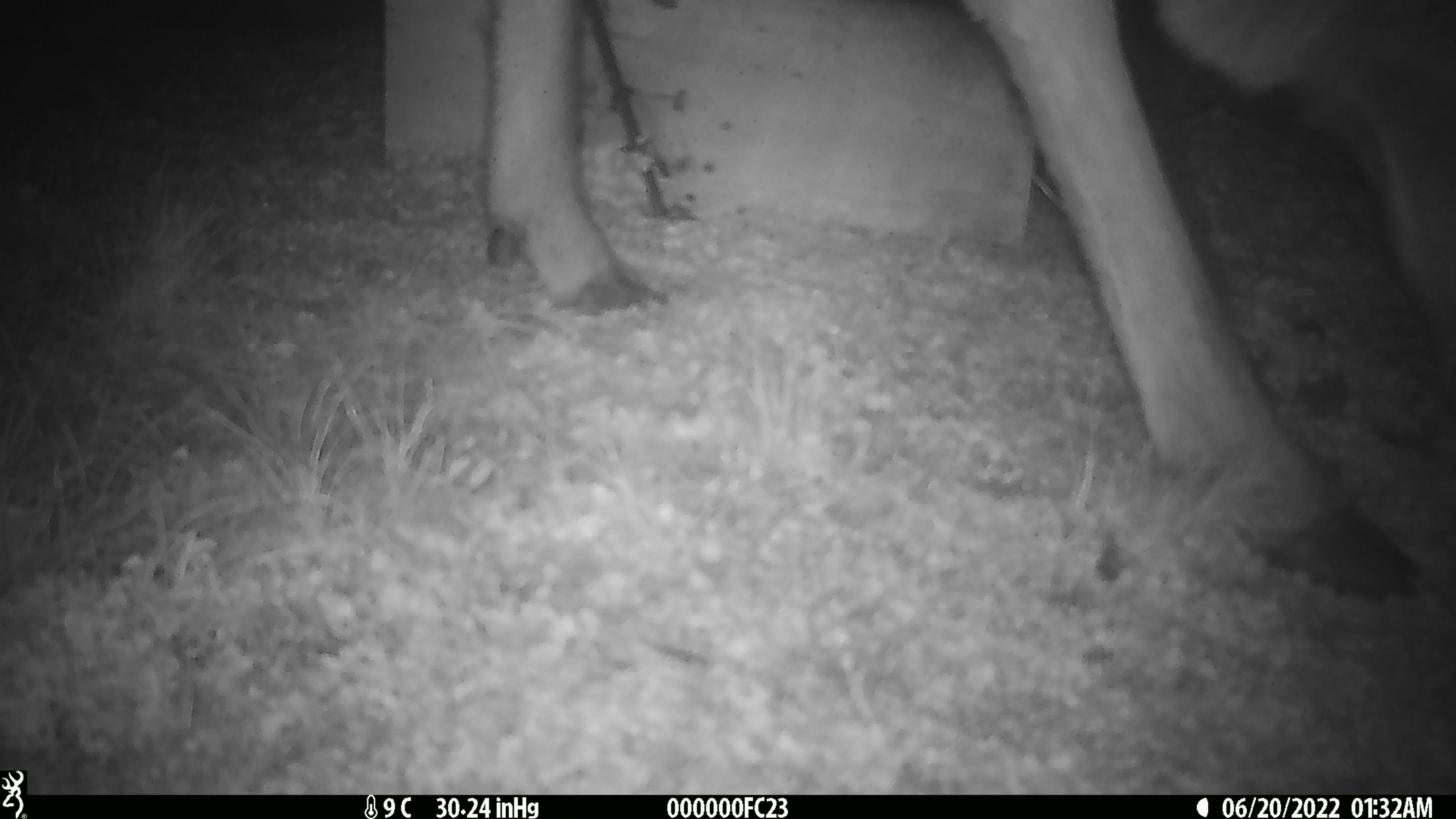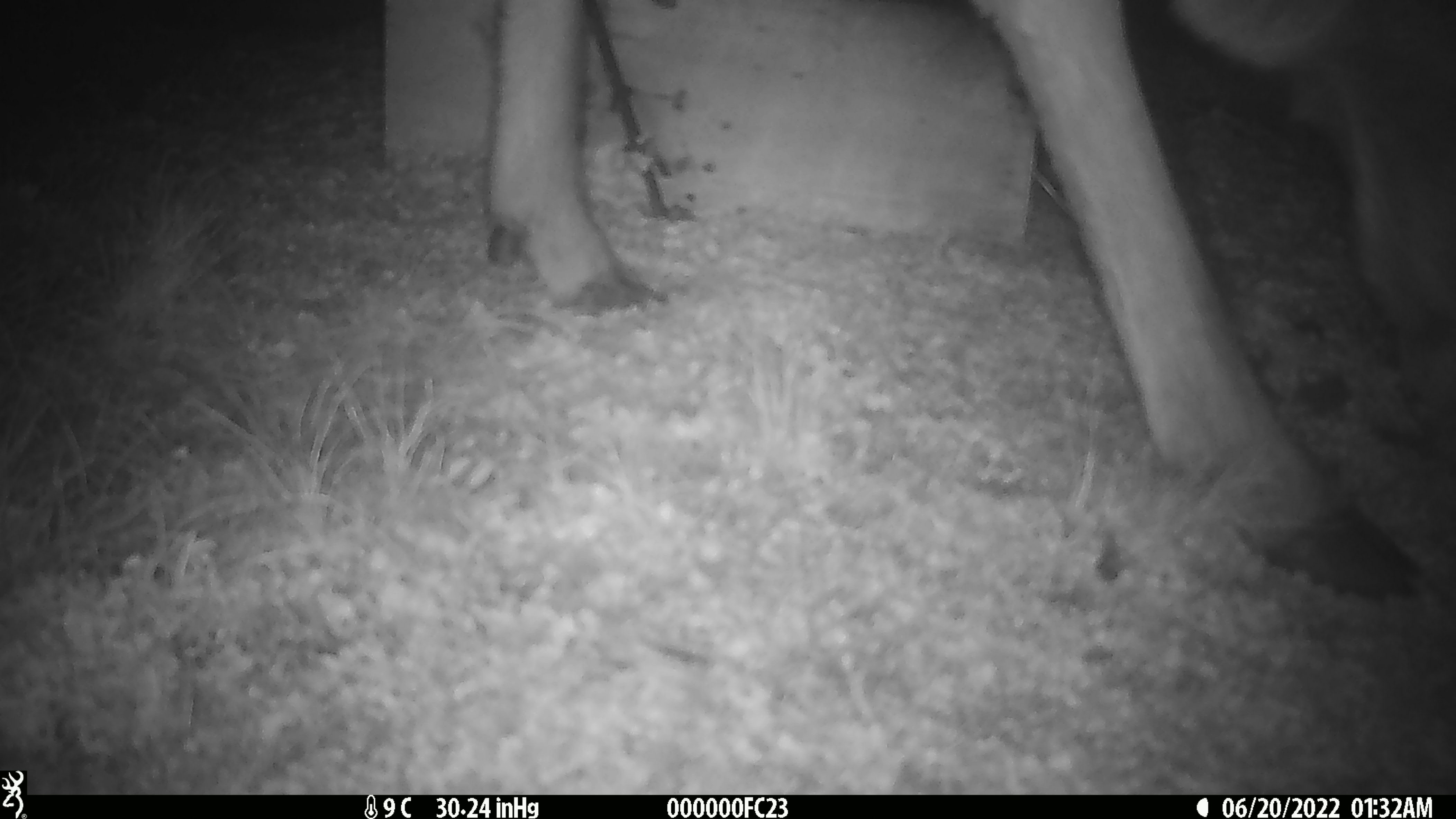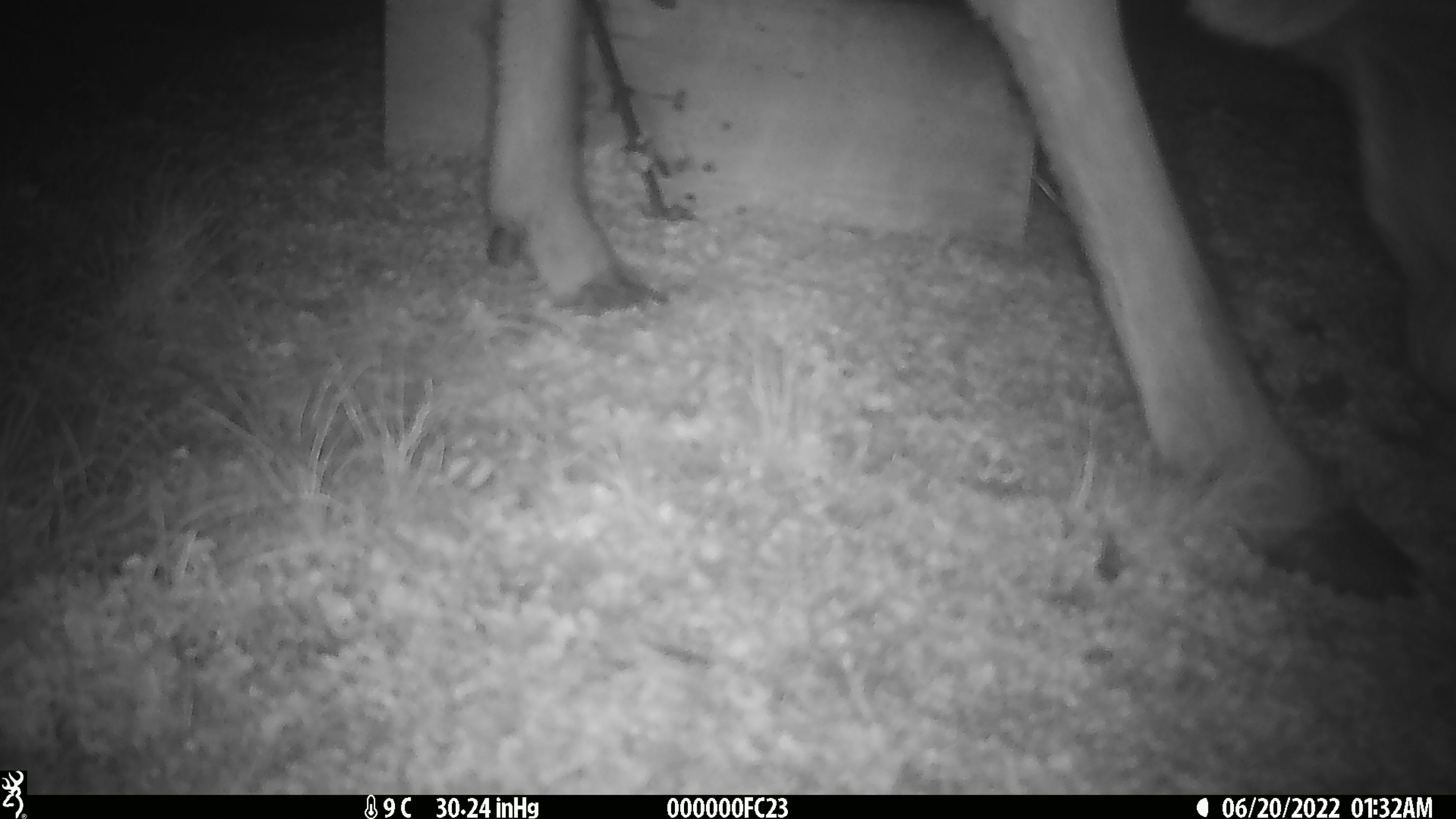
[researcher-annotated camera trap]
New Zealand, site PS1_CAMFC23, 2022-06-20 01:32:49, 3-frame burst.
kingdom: Animalia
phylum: Chordata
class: Mammalia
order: Artiodactyla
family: Cervidae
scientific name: Cervidae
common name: deer